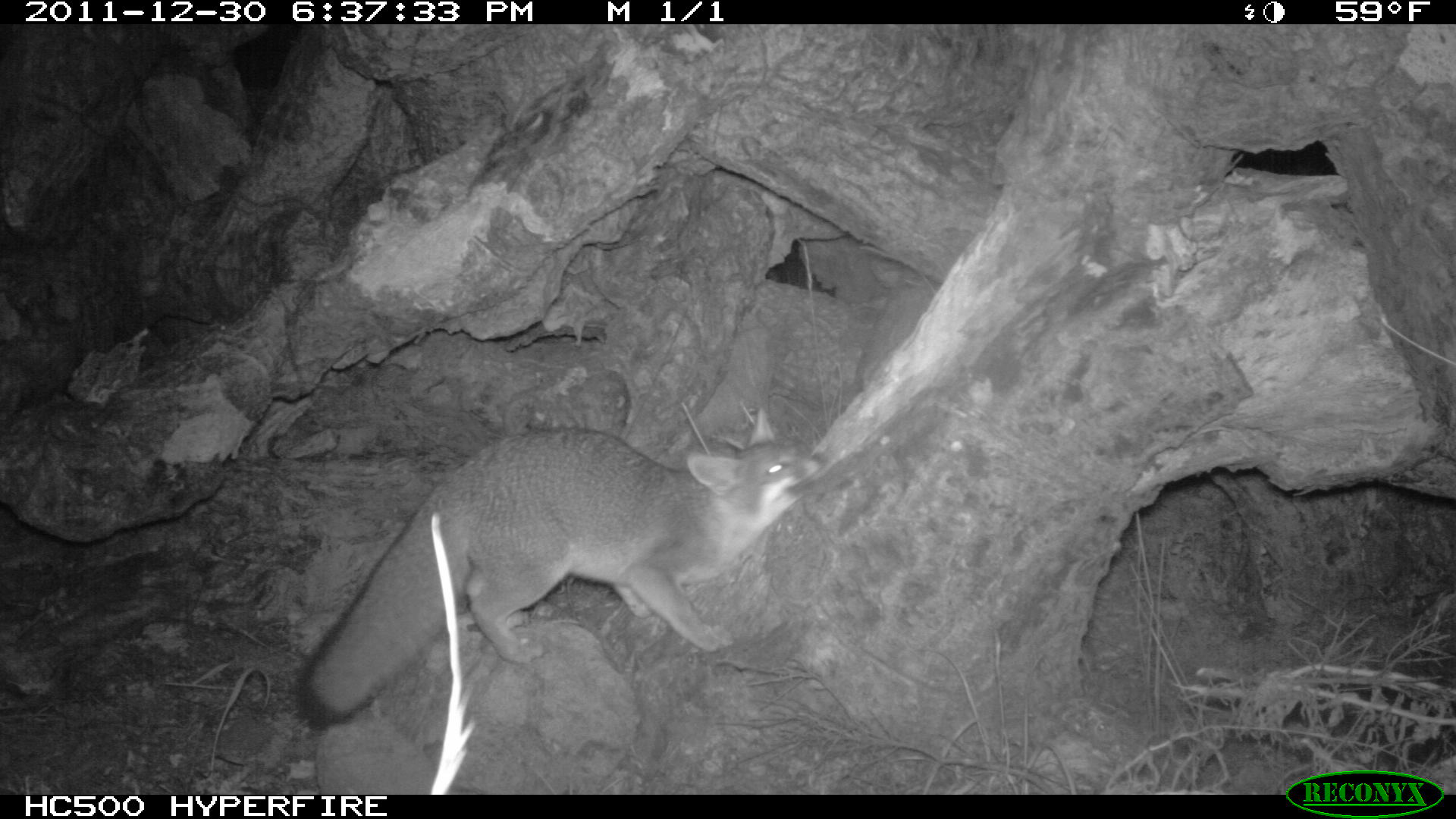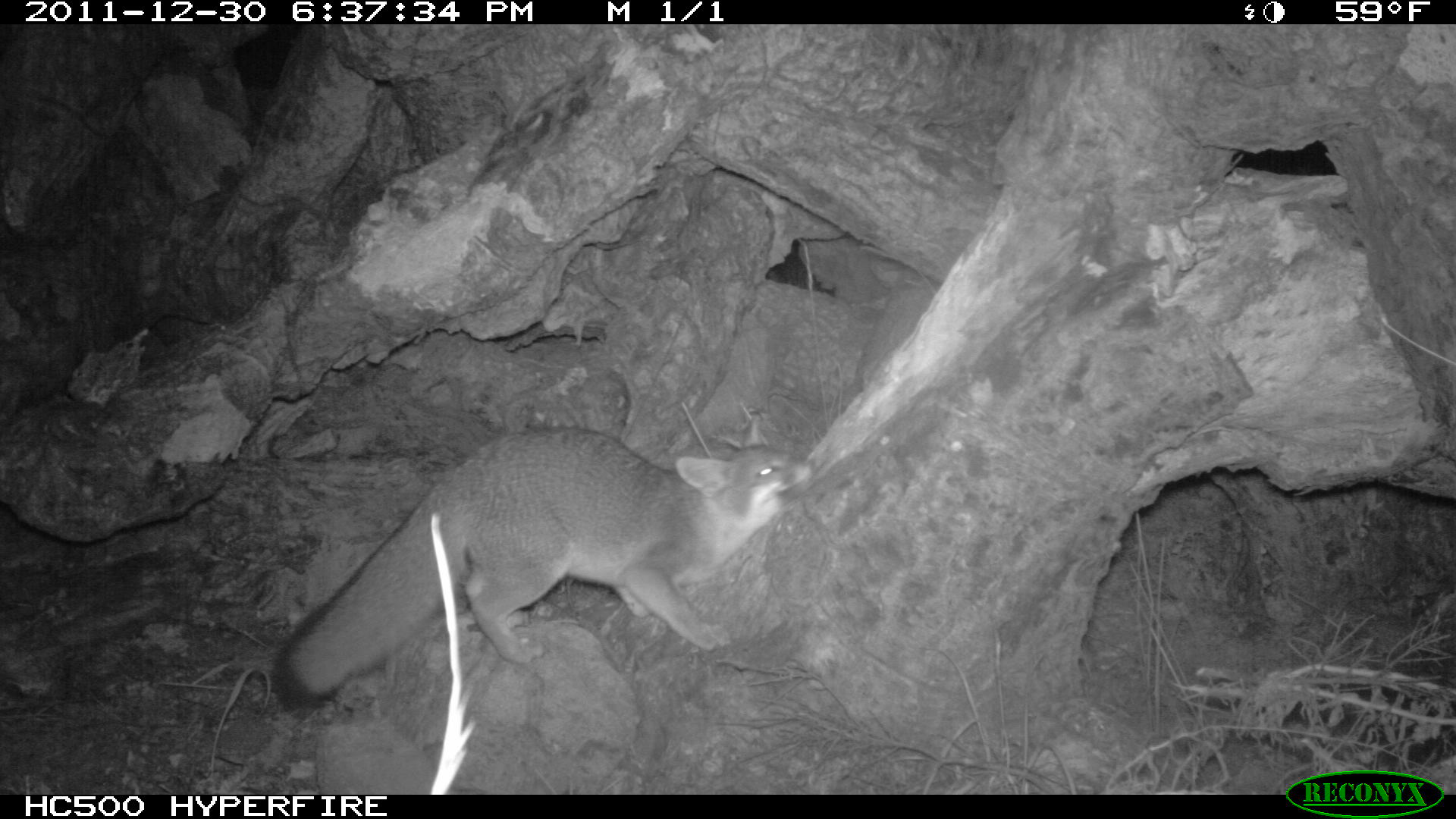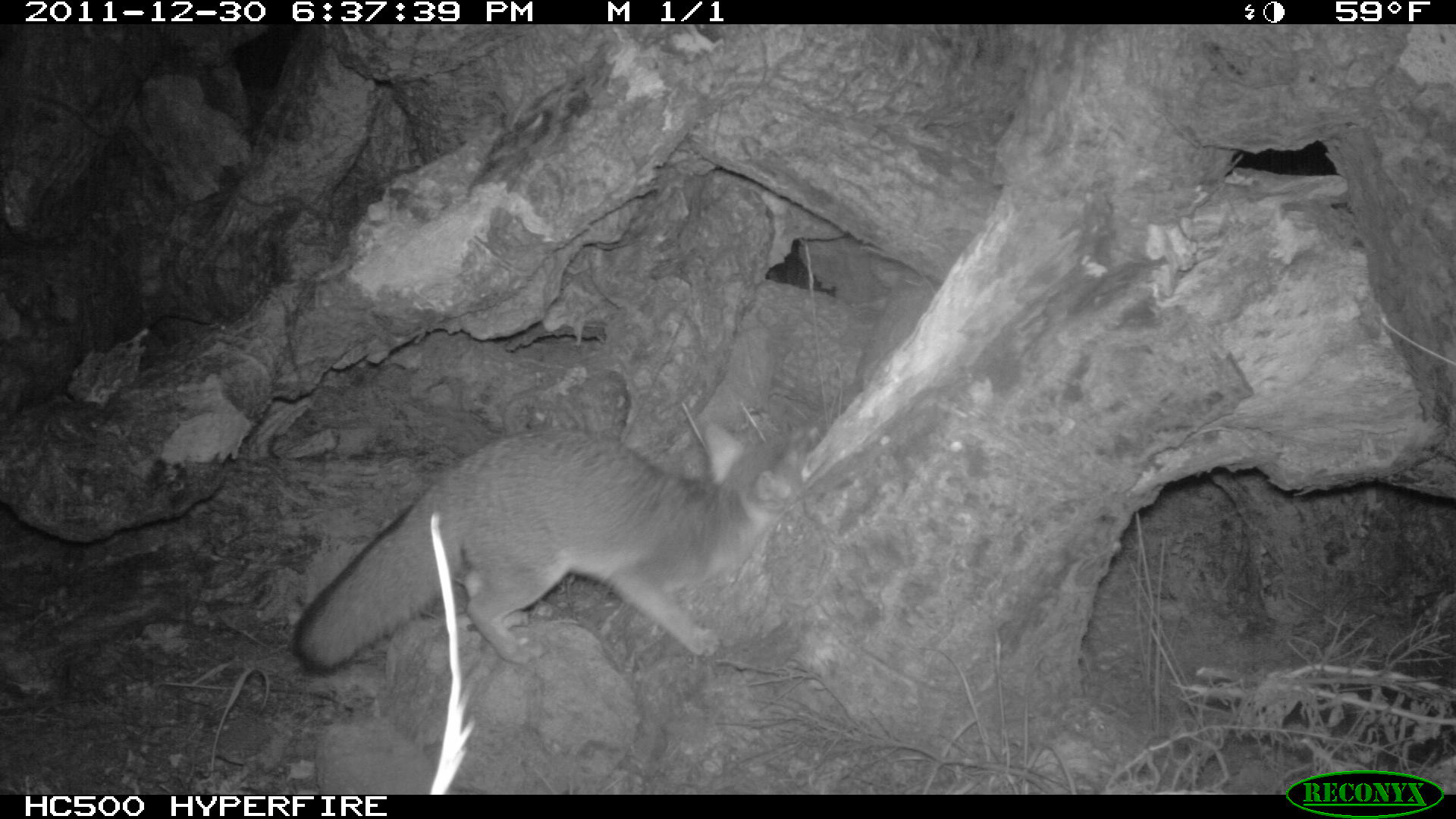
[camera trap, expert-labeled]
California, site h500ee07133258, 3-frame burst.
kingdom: Animalia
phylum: Chordata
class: Mammalia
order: Carnivora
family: Canidae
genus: Urocyon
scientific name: Urocyon littoralis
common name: island fox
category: fox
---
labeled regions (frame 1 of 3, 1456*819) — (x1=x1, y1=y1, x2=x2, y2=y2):
fox: (x1=293, y1=405, x2=830, y2=730)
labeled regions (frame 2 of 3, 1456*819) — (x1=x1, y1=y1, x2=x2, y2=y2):
fox: (x1=271, y1=425, x2=814, y2=711)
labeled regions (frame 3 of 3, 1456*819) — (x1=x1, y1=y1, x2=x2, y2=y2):
fox: (x1=289, y1=418, x2=824, y2=678)